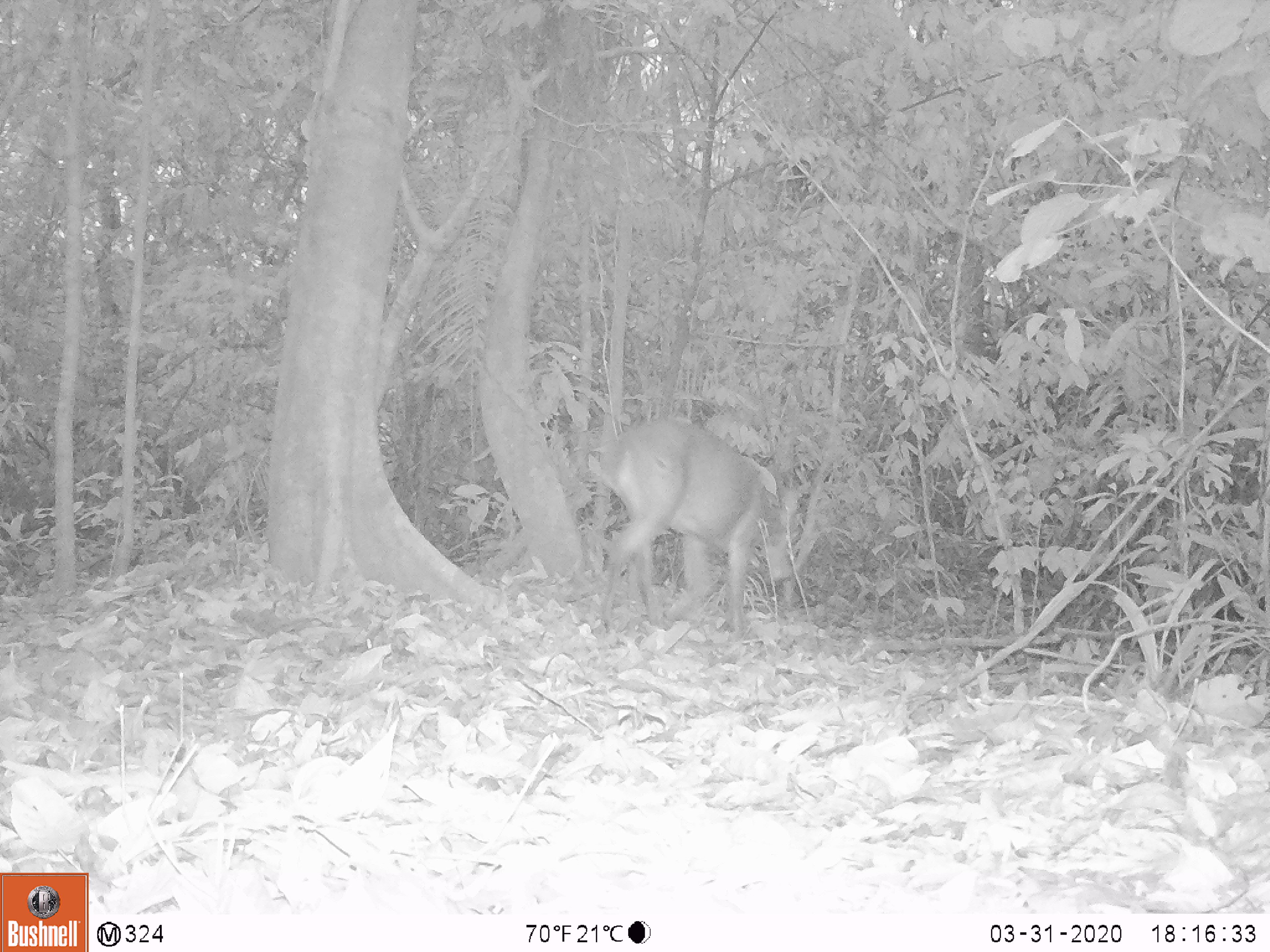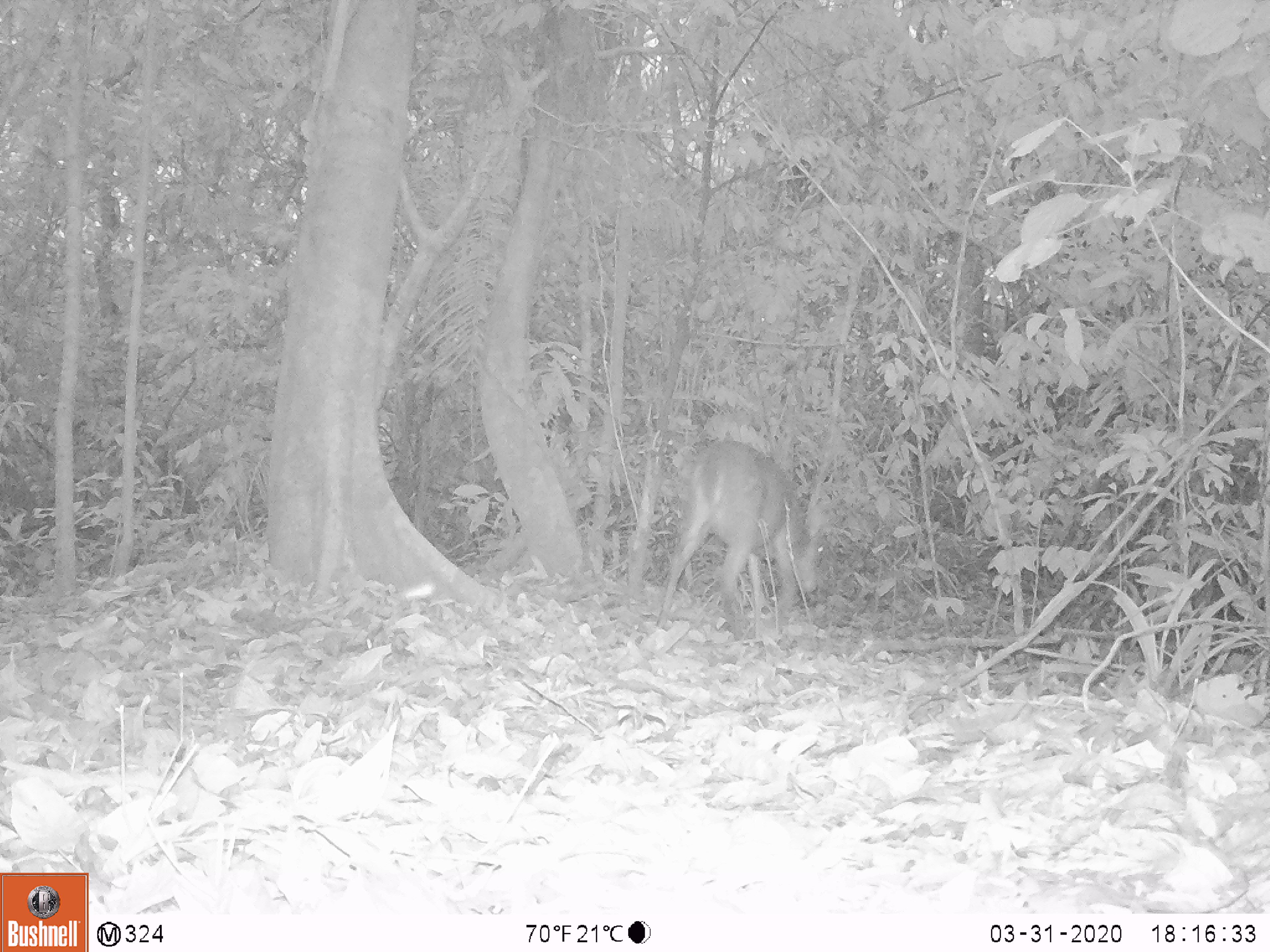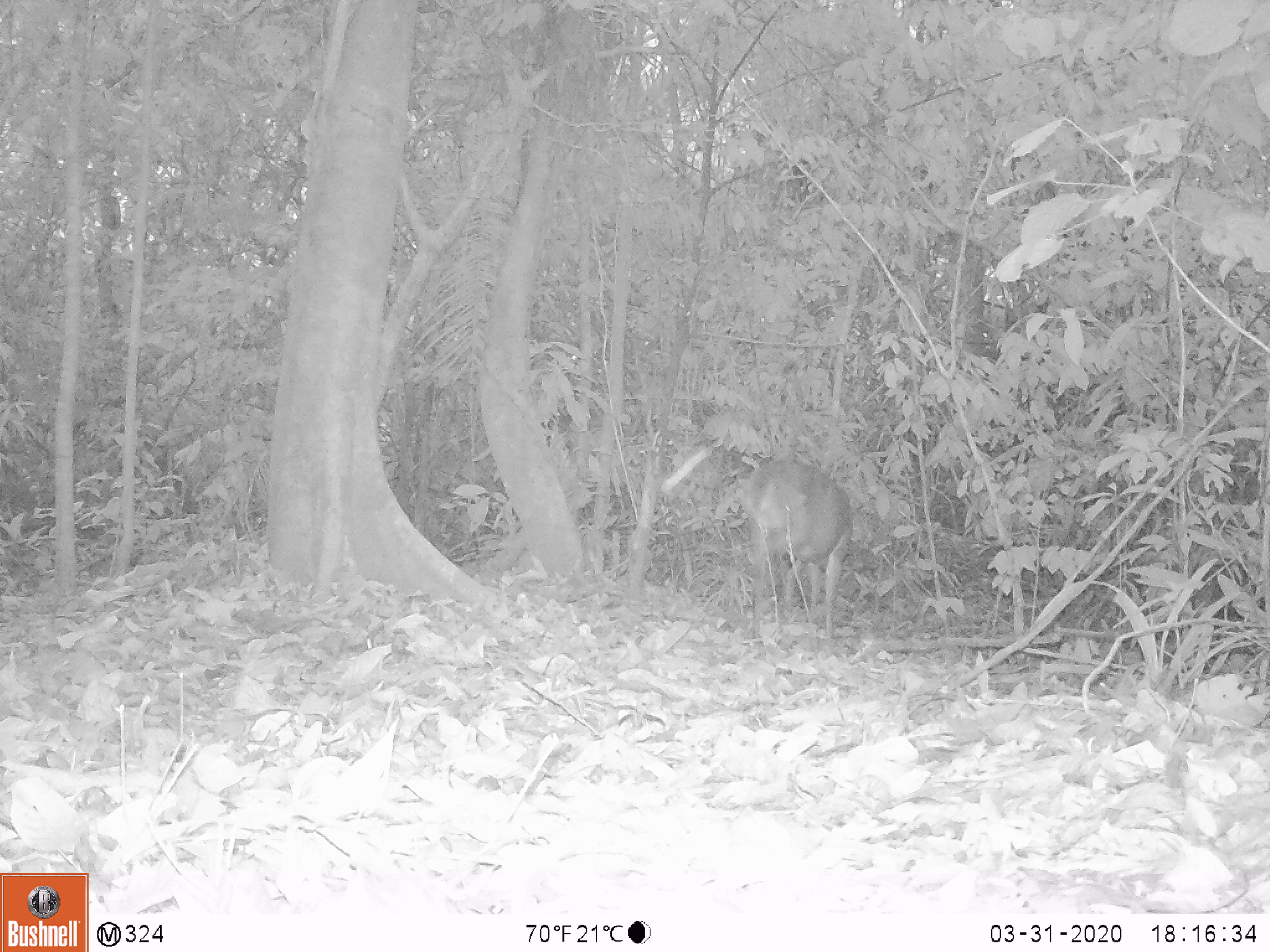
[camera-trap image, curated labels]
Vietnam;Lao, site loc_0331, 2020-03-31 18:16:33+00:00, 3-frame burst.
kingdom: Animalia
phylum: Chordata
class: Mammalia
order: Artiodactyla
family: Cervidae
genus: Muntiacus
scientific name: Muntiacus vuquangensis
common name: large-antlered muntjac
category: large antlered muntjac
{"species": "large antlered muntjac (large-antlered muntjac) (Muntiacus vuquangensis)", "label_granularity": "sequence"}